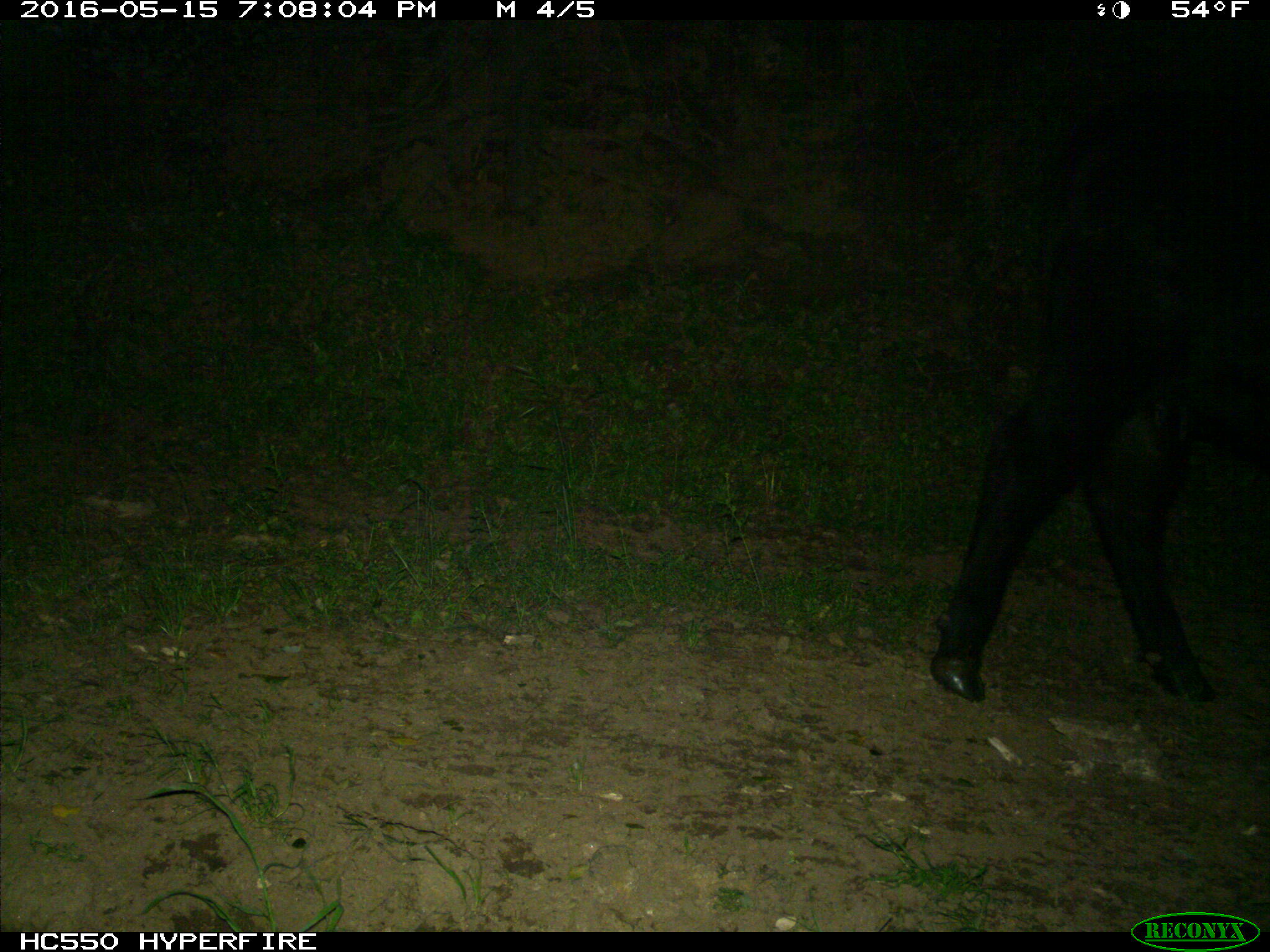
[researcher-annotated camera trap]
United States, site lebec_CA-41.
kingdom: Animalia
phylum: Chordata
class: Mammalia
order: Artiodactyla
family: Bovidae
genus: Bos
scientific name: Bos taurus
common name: domestic cow